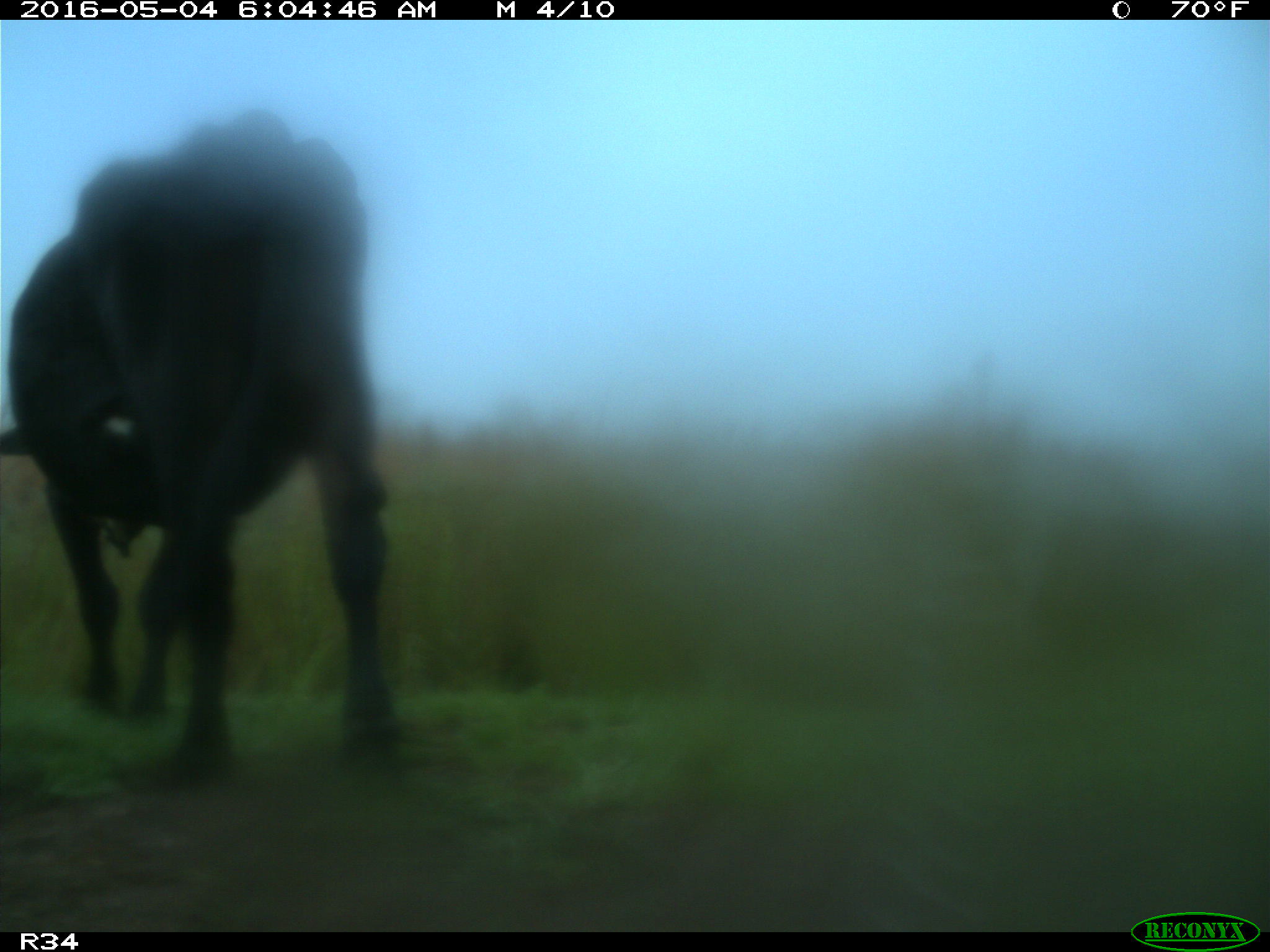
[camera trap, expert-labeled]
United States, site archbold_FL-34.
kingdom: Animalia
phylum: Chordata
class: Mammalia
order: Artiodactyla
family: Bovidae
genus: Bos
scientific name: Bos taurus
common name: domestic cow